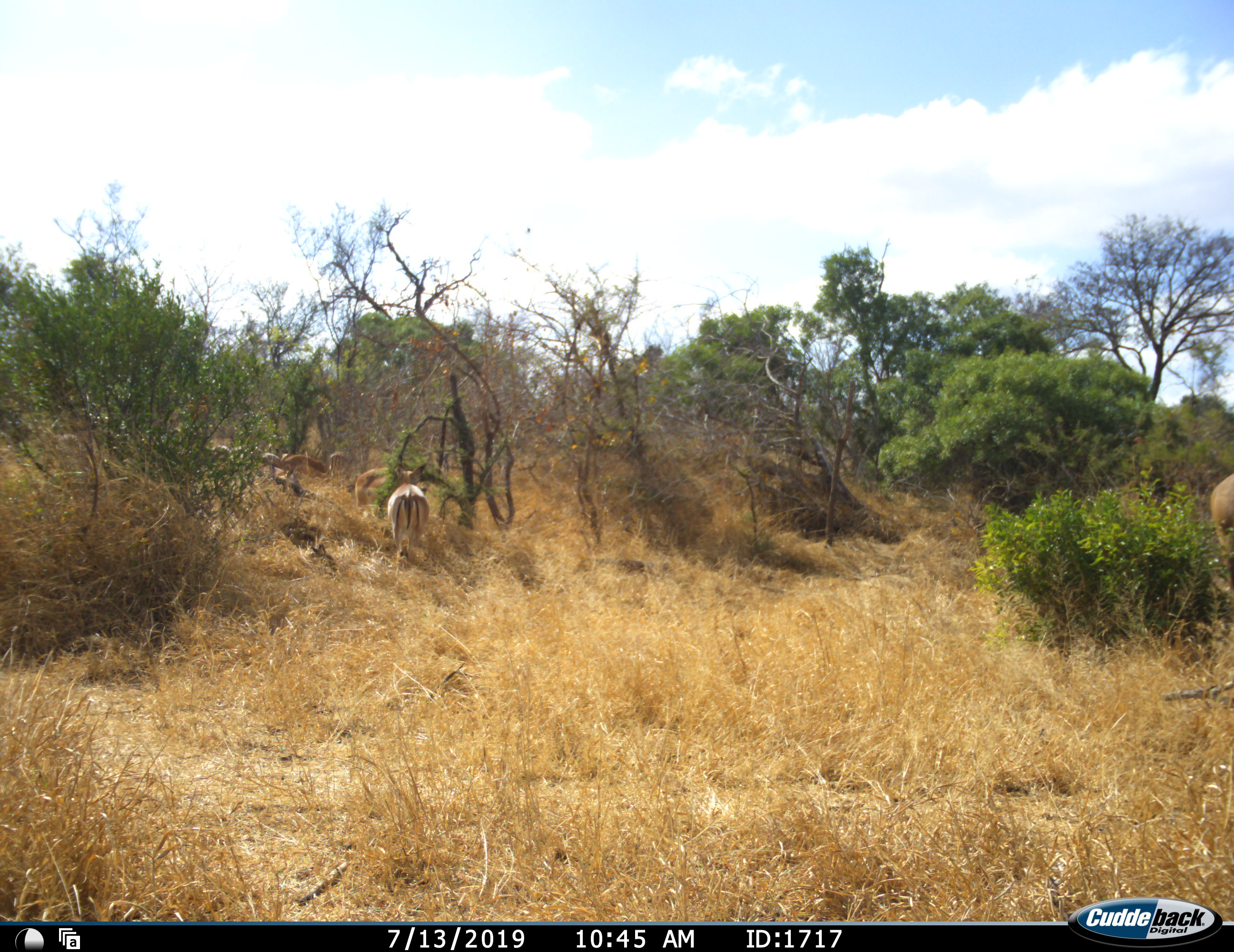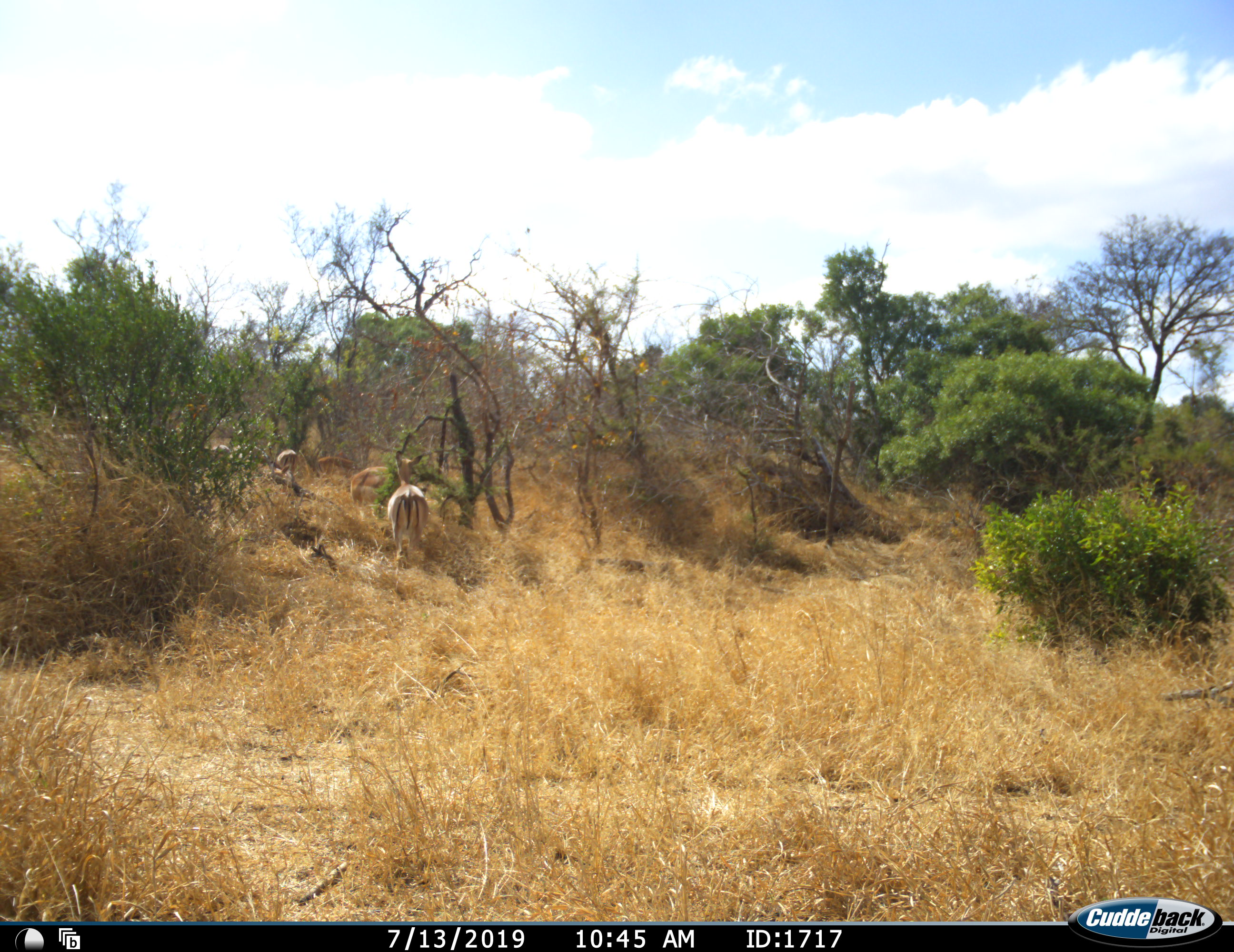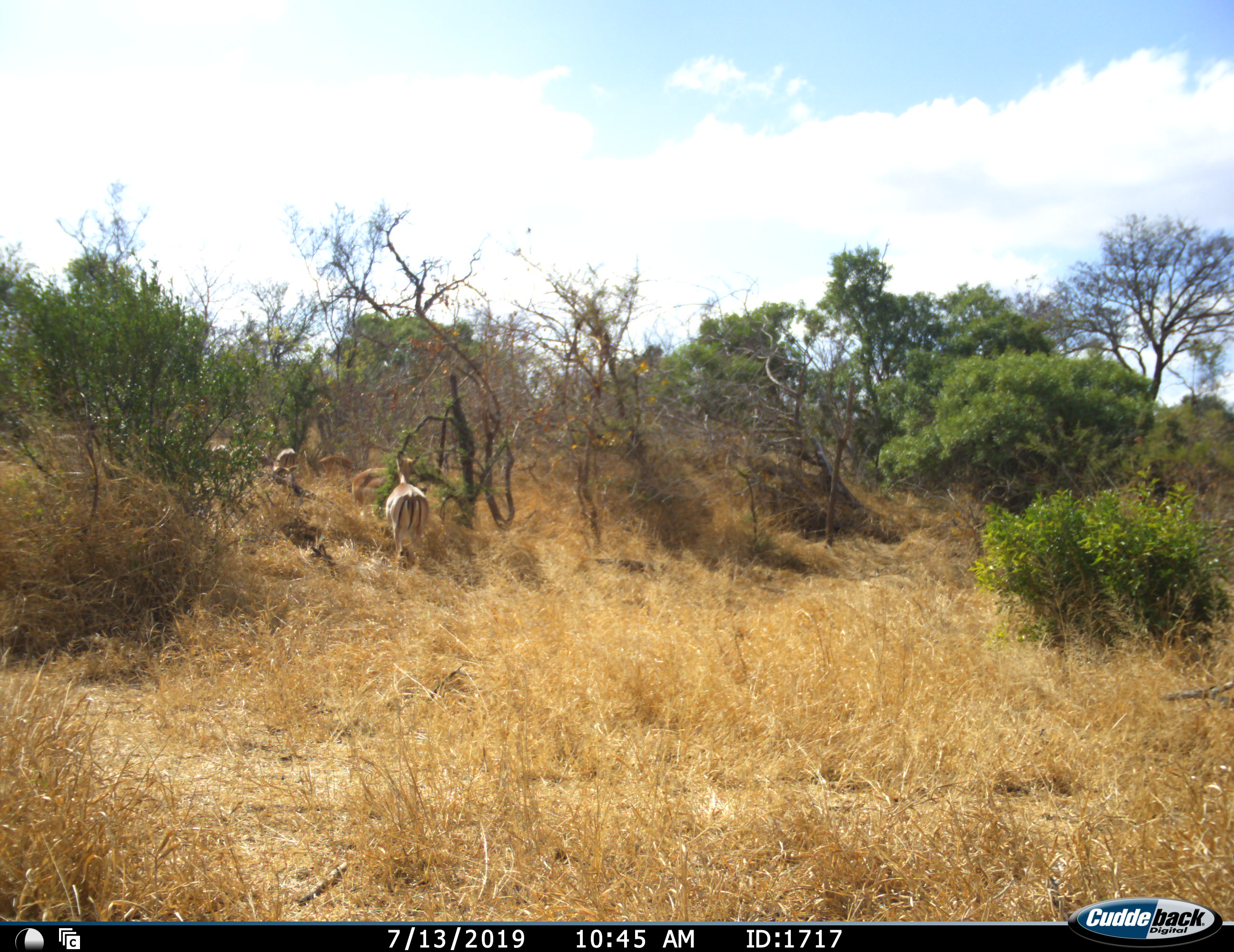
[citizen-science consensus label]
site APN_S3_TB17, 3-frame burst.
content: unidentified animal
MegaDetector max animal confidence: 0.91